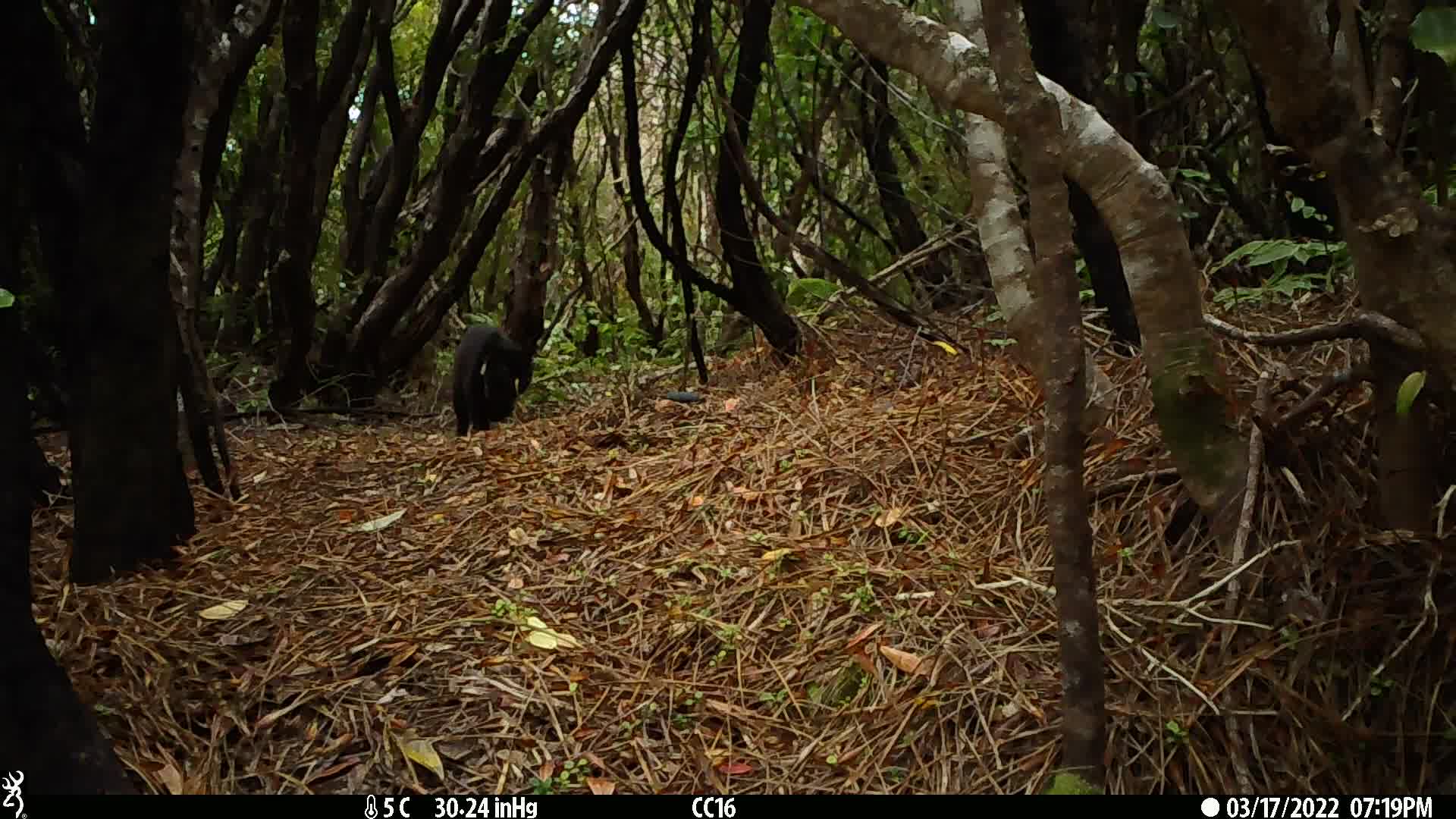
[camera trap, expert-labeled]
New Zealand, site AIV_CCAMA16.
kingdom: Animalia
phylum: Chordata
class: Mammalia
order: Carnivora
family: Felidae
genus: Felis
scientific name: Felis catus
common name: domestic cat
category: cat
Cat (domestic cat) (Felis catus).